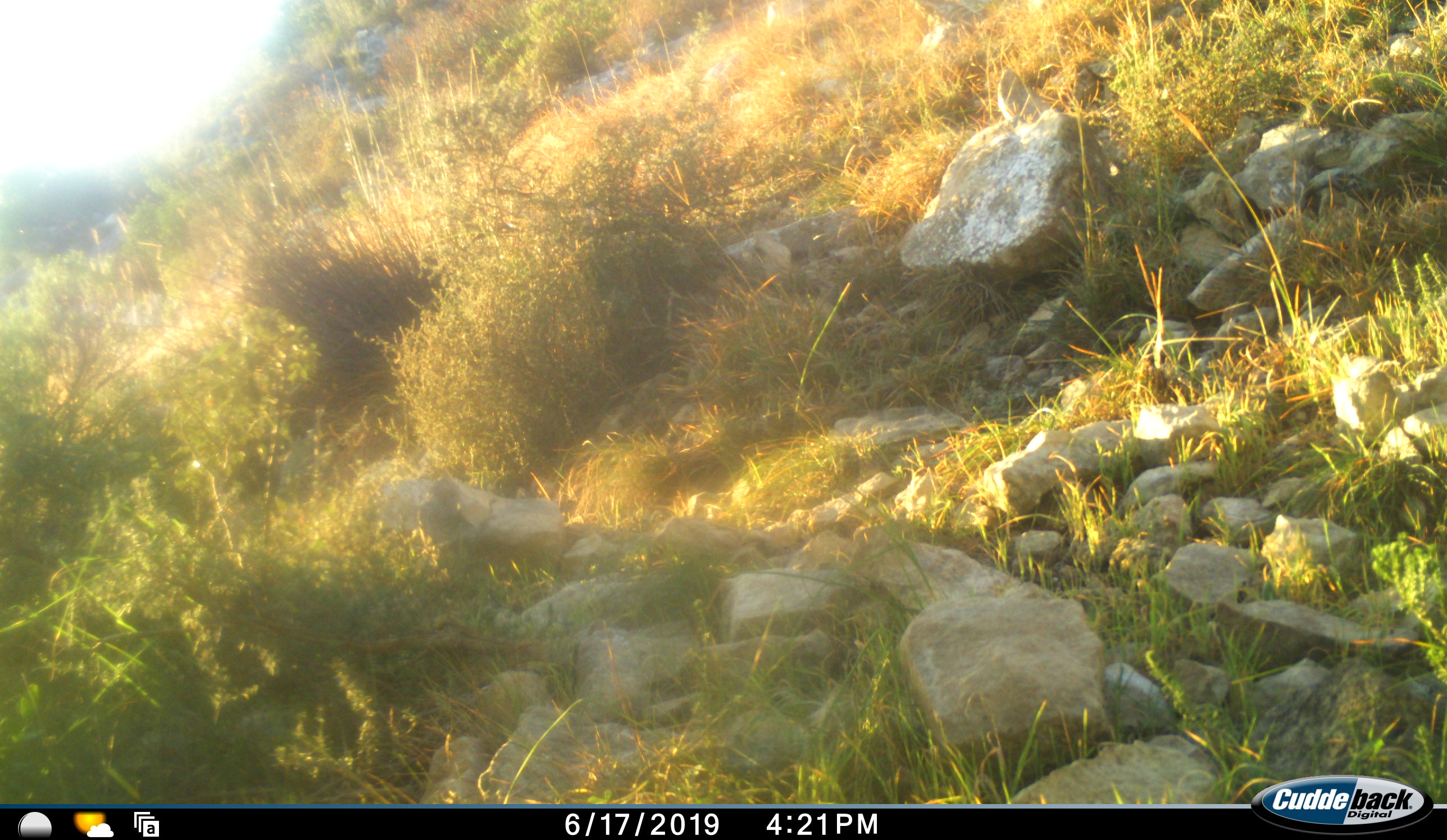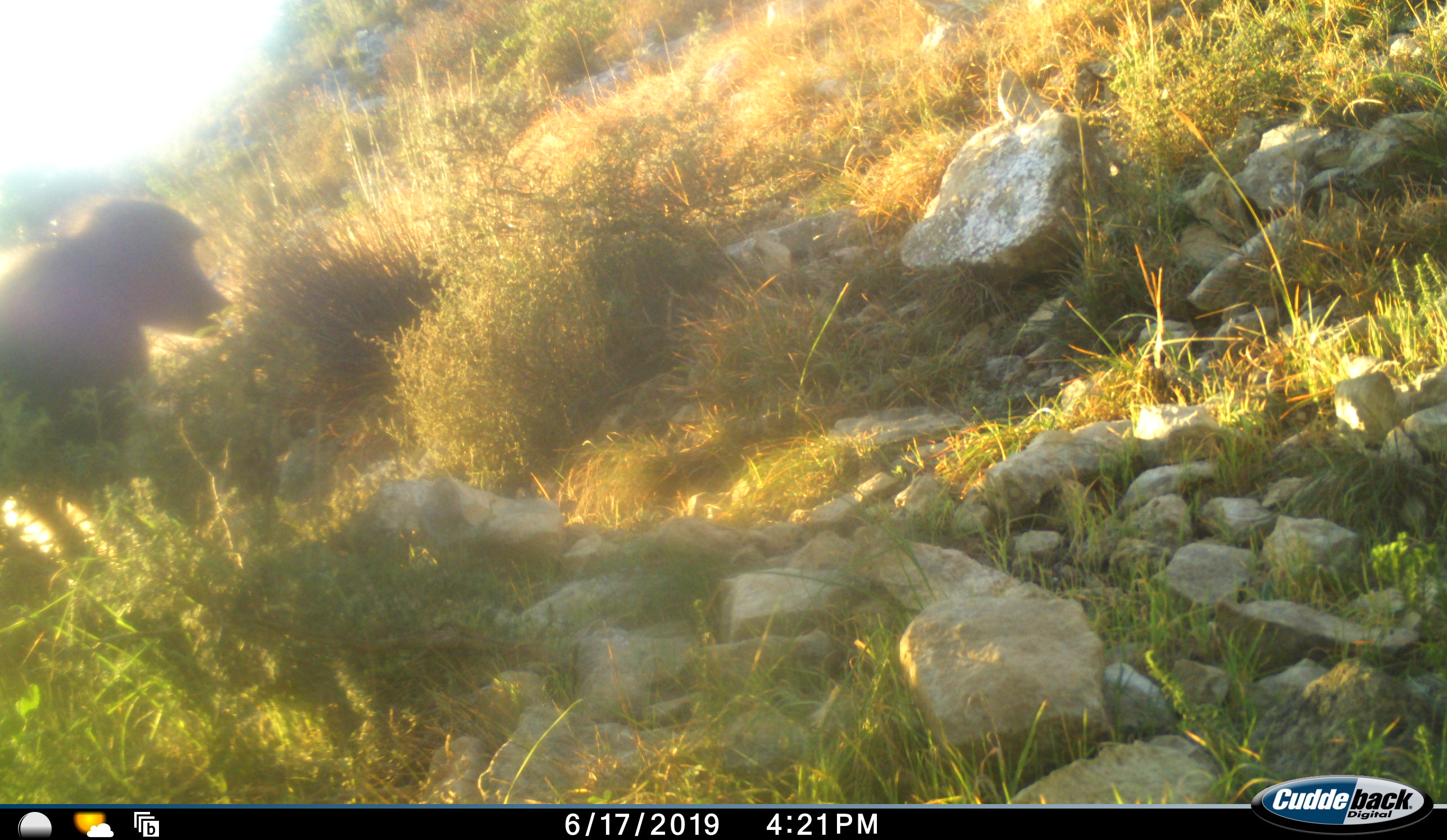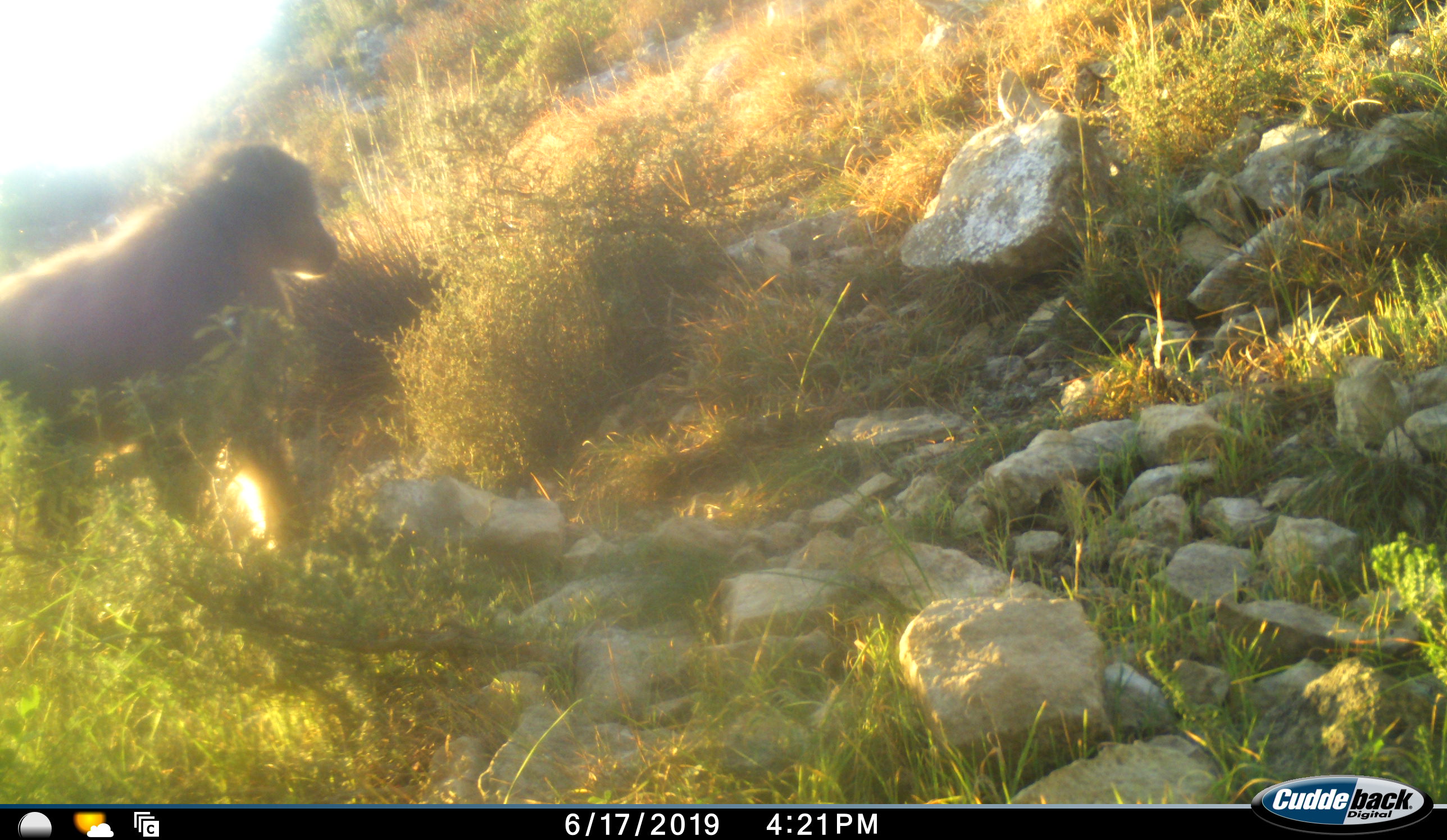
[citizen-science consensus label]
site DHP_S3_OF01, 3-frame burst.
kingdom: Animalia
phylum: Chordata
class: Mammalia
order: Primates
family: Cercopithecidae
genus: Papio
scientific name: Papio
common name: baboon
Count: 1.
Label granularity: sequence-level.